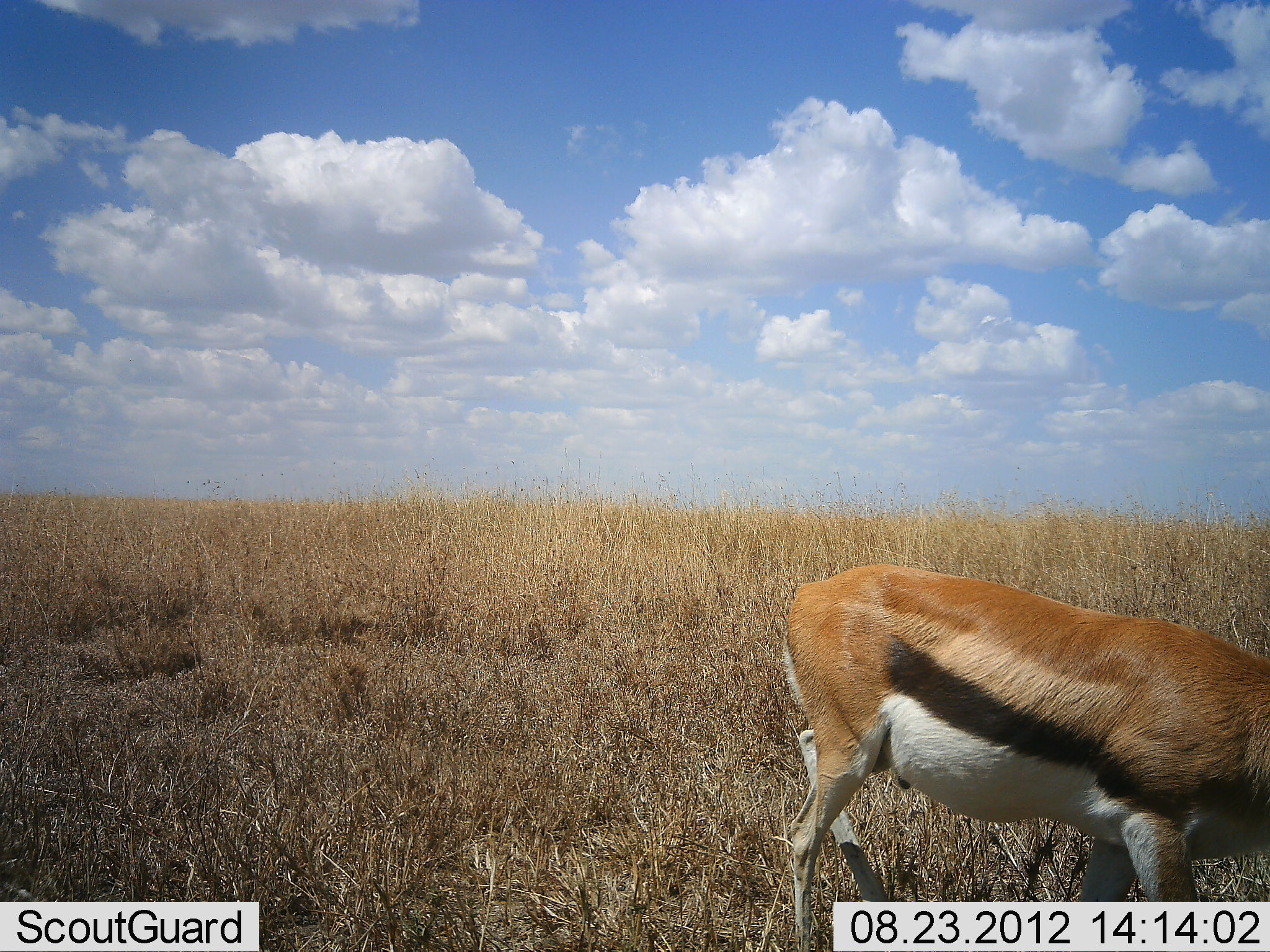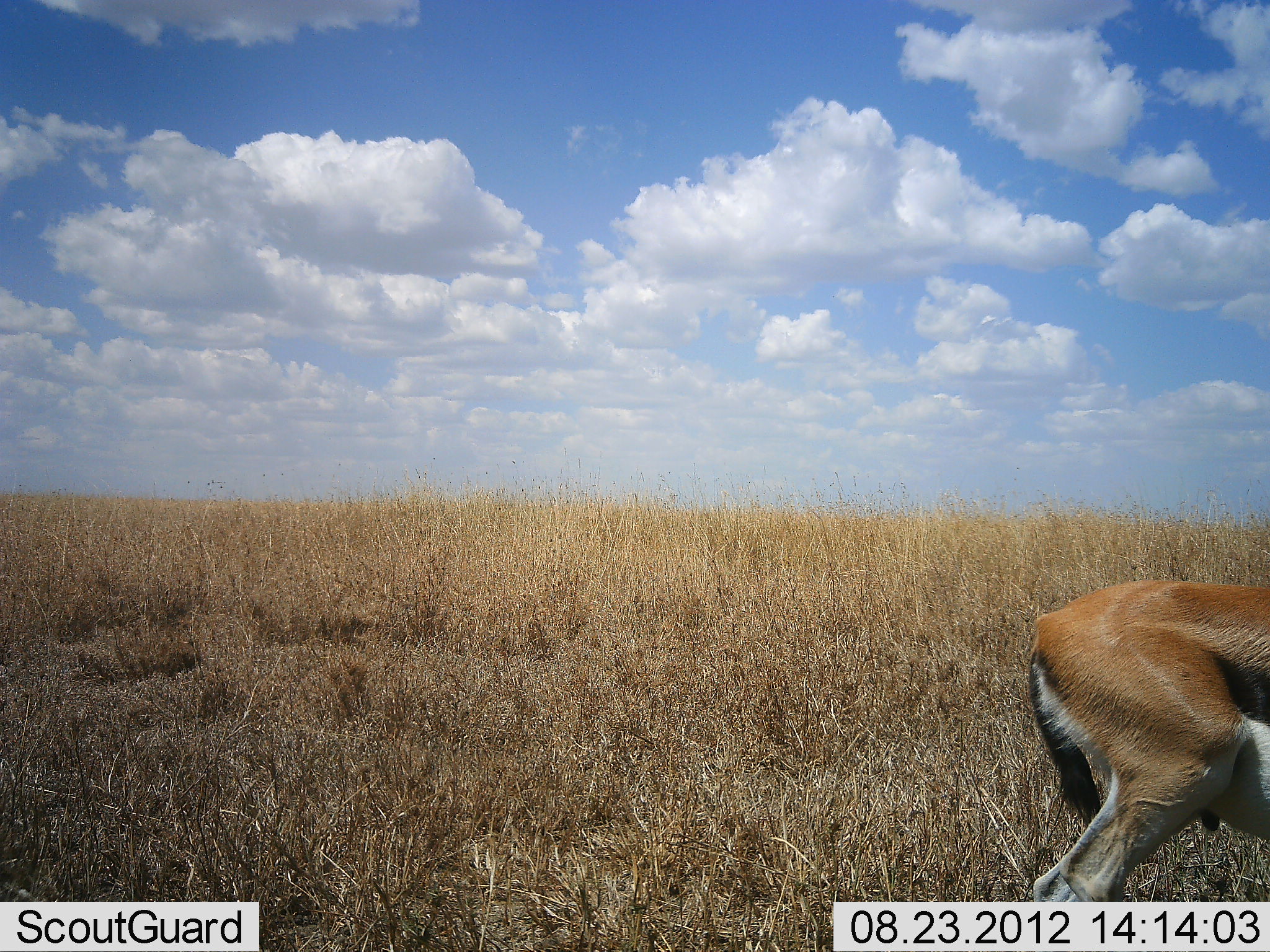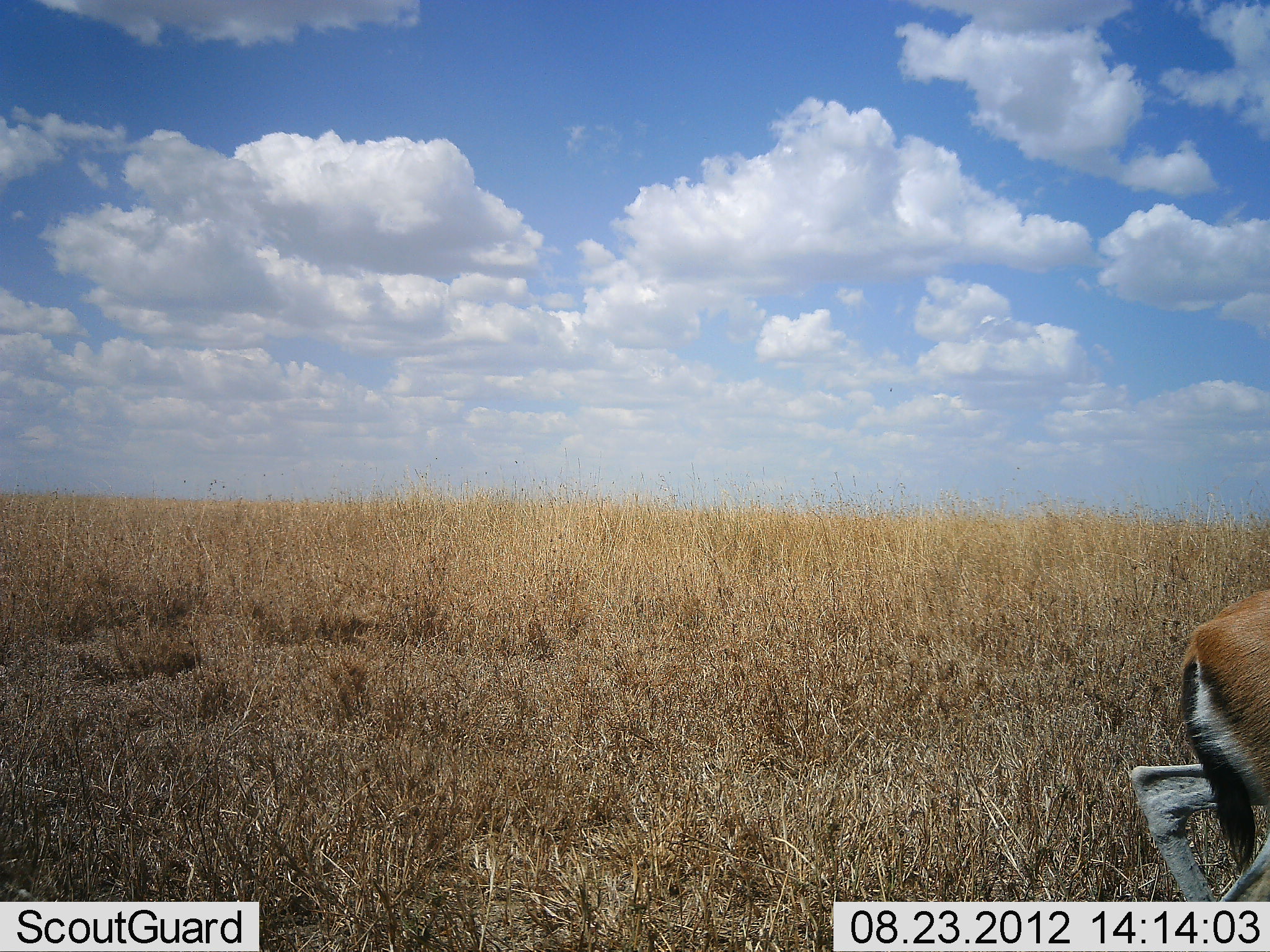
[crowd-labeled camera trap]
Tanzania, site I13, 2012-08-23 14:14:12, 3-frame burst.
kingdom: Animalia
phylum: Chordata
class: Mammalia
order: Artiodactyla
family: Bovidae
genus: Eudorcas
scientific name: Eudorcas thomsonii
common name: thomson's gazelle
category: gazellethomsons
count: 1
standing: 10%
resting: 0%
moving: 90%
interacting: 0%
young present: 0%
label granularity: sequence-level